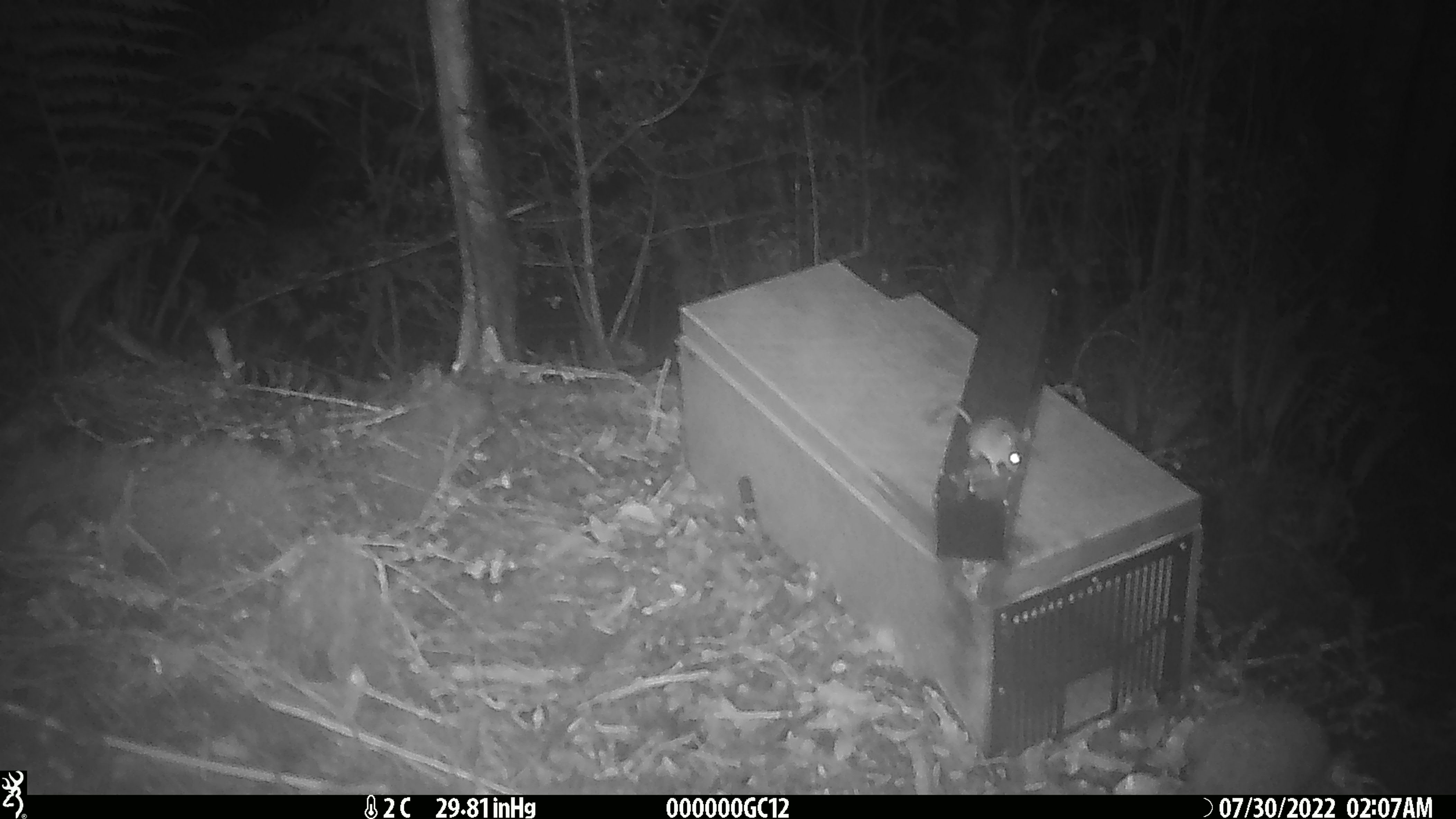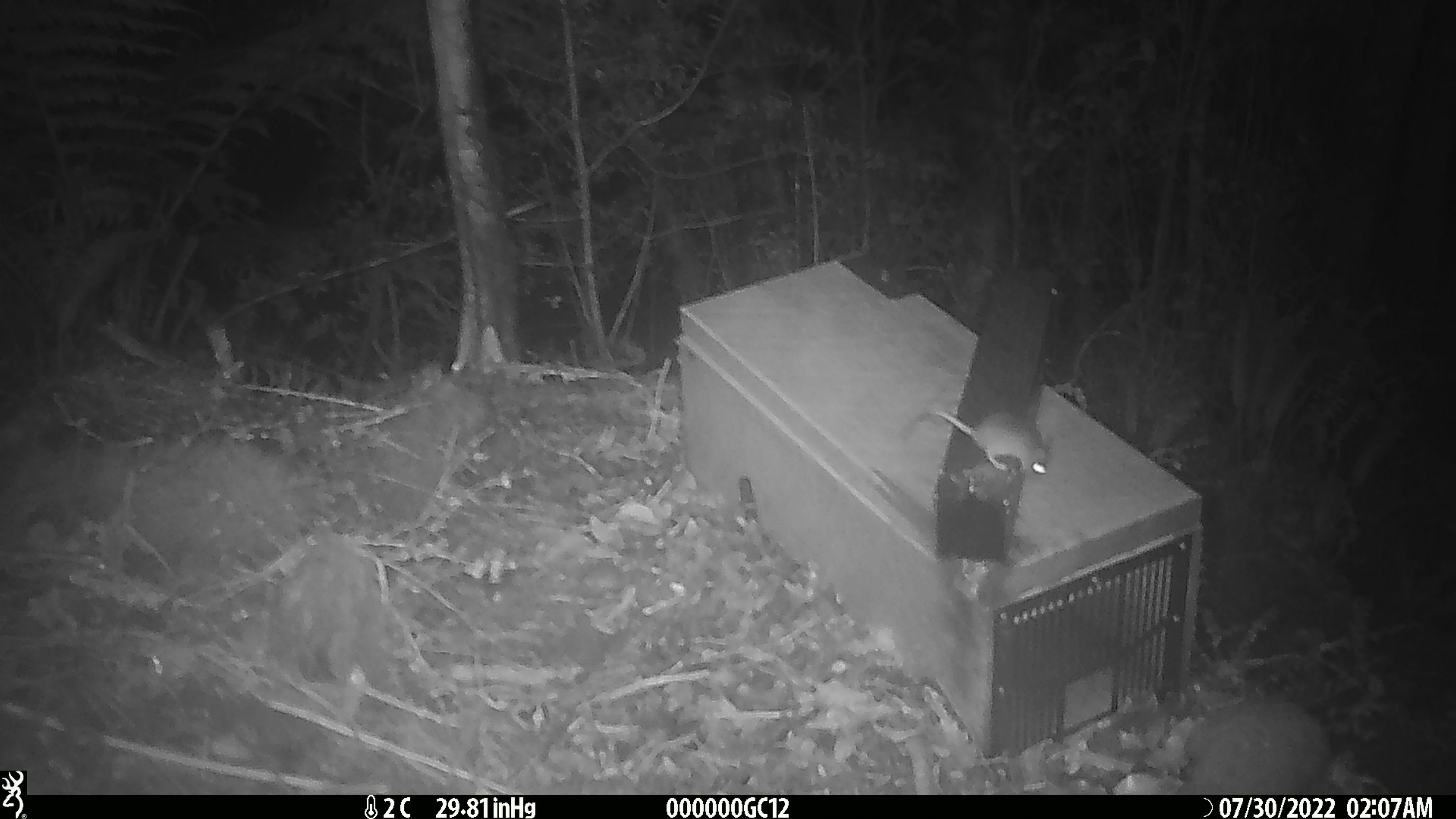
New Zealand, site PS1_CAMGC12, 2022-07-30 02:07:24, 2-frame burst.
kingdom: Animalia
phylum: Chordata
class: Mammalia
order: Rodentia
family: Muridae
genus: Mus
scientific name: Mus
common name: mouse